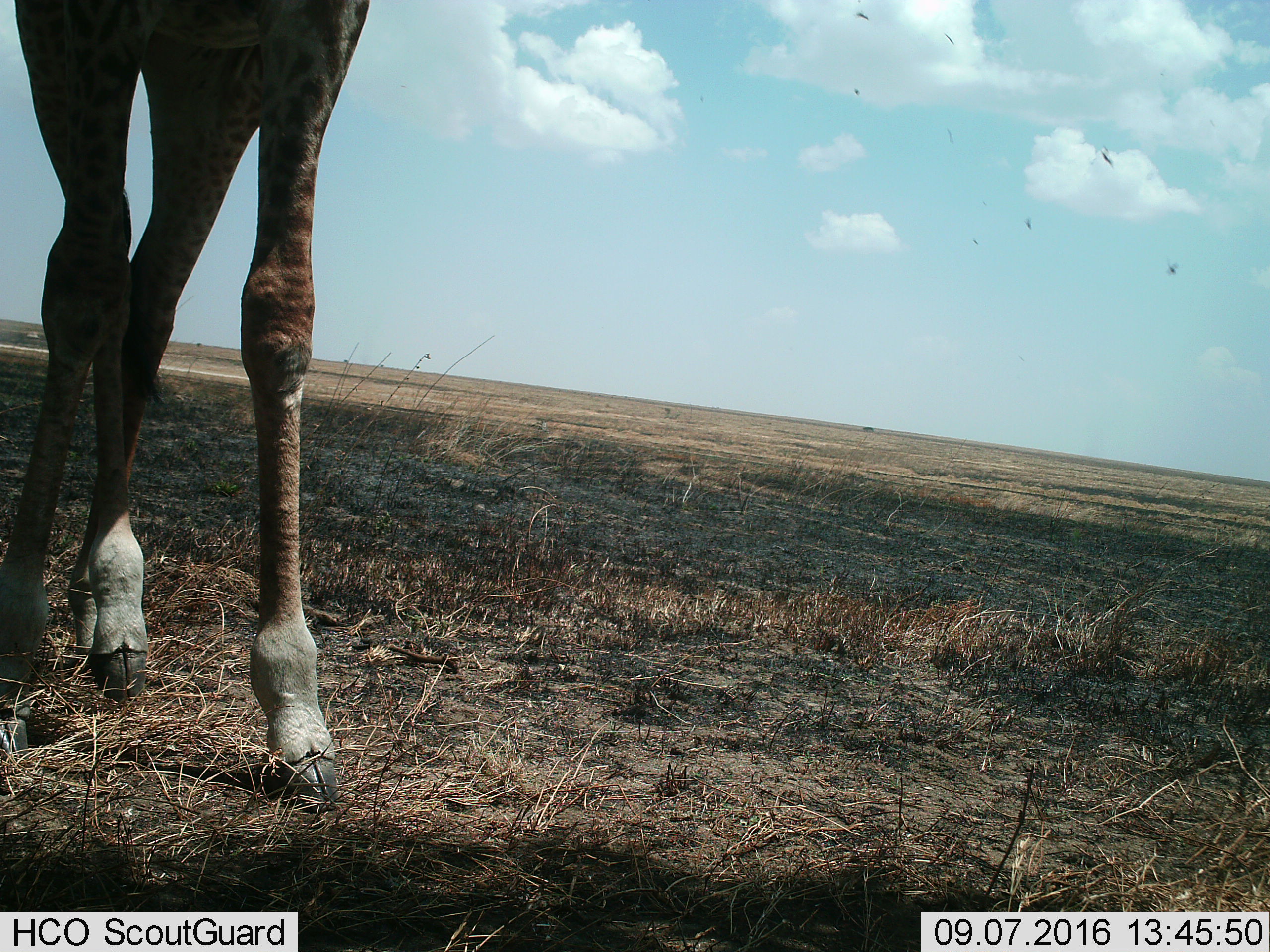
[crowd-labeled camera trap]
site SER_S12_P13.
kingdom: Animalia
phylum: Chordata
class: Mammalia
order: Artiodactyla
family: Giraffidae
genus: Giraffa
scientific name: Giraffa camelopardalis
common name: giraffe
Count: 1.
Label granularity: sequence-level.